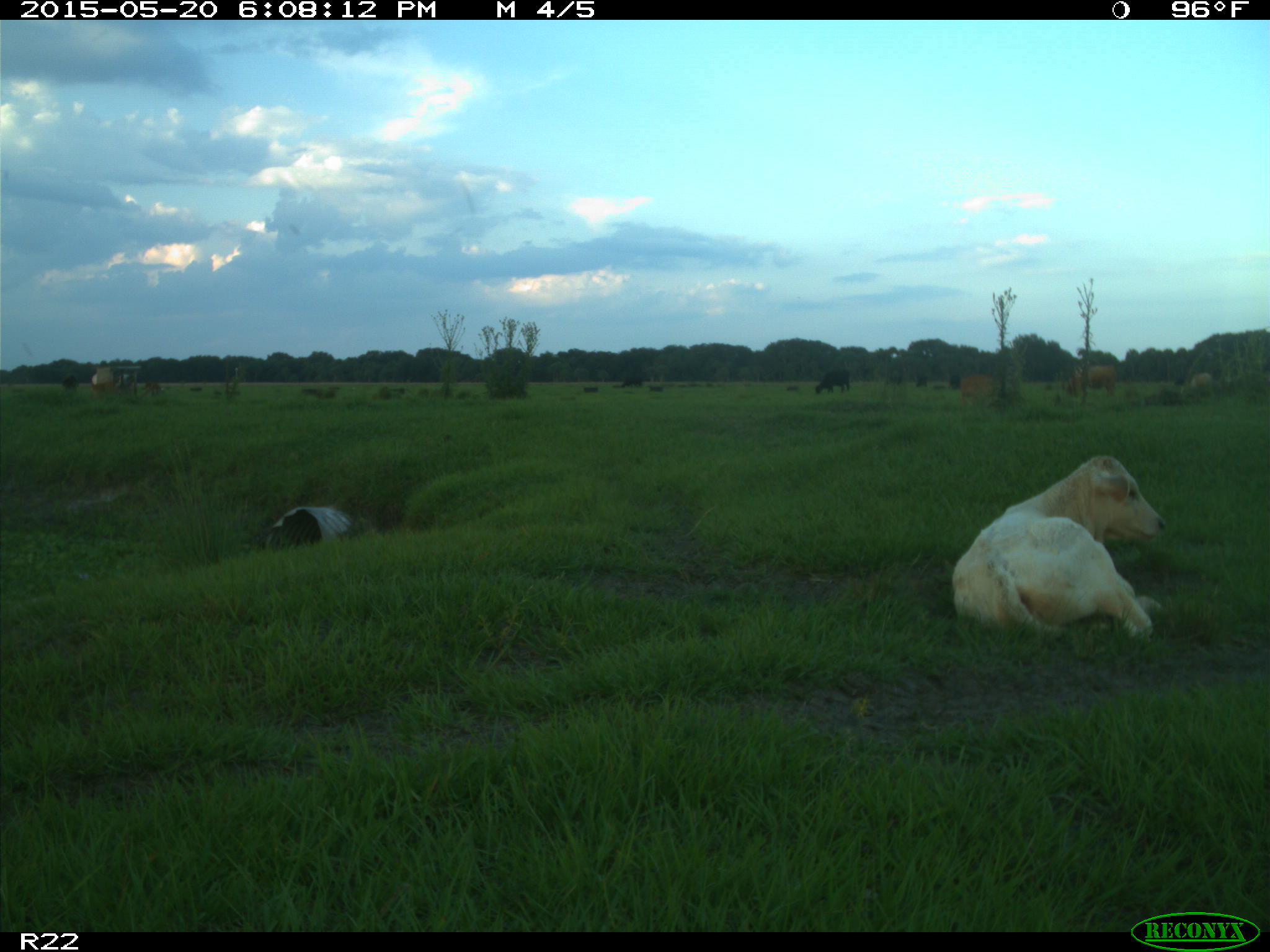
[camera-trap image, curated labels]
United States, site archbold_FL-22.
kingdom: Animalia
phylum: Chordata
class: Mammalia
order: Artiodactyla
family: Bovidae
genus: Bos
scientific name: Bos taurus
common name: domestic cow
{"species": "Bos taurus (domestic cow)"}